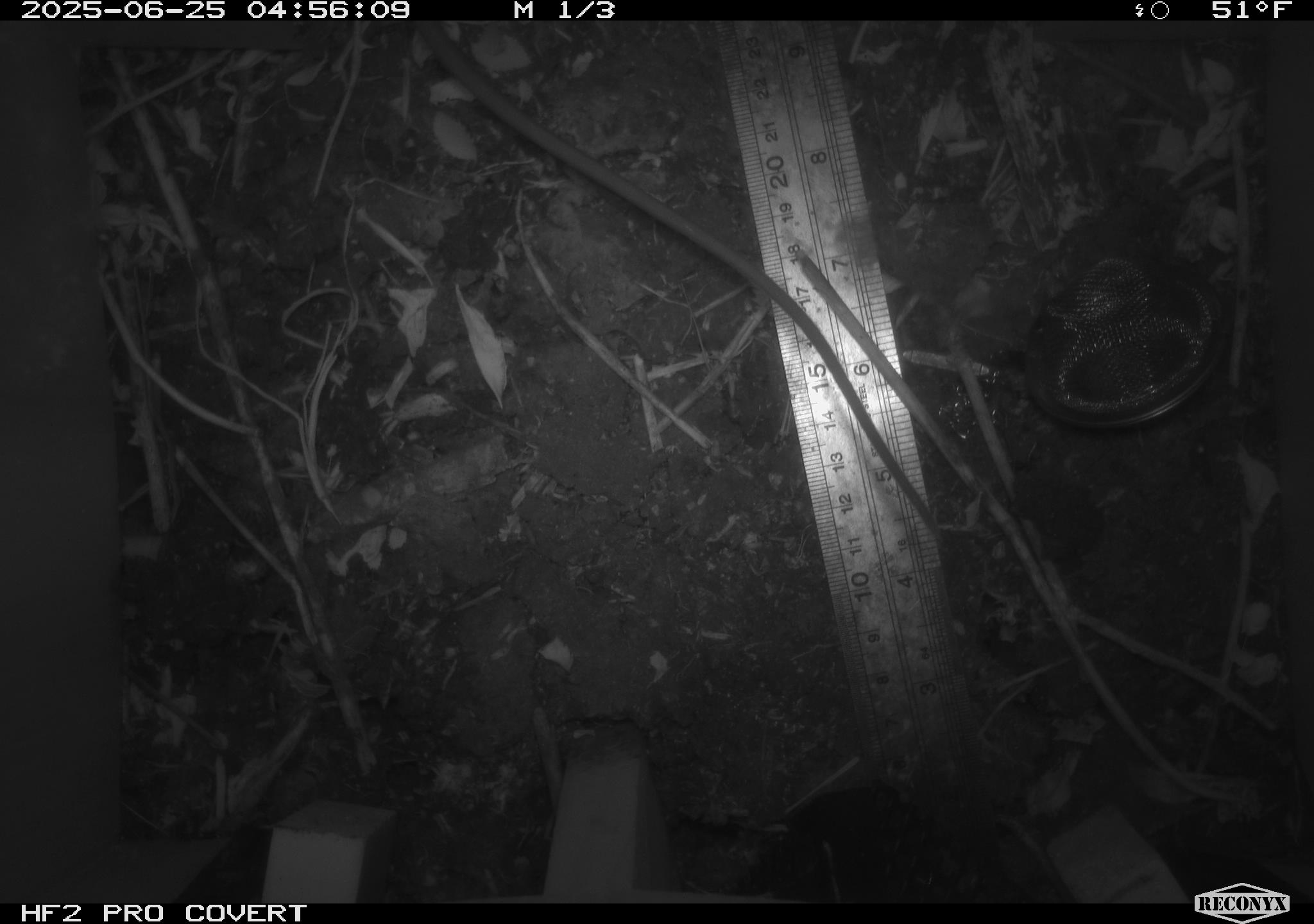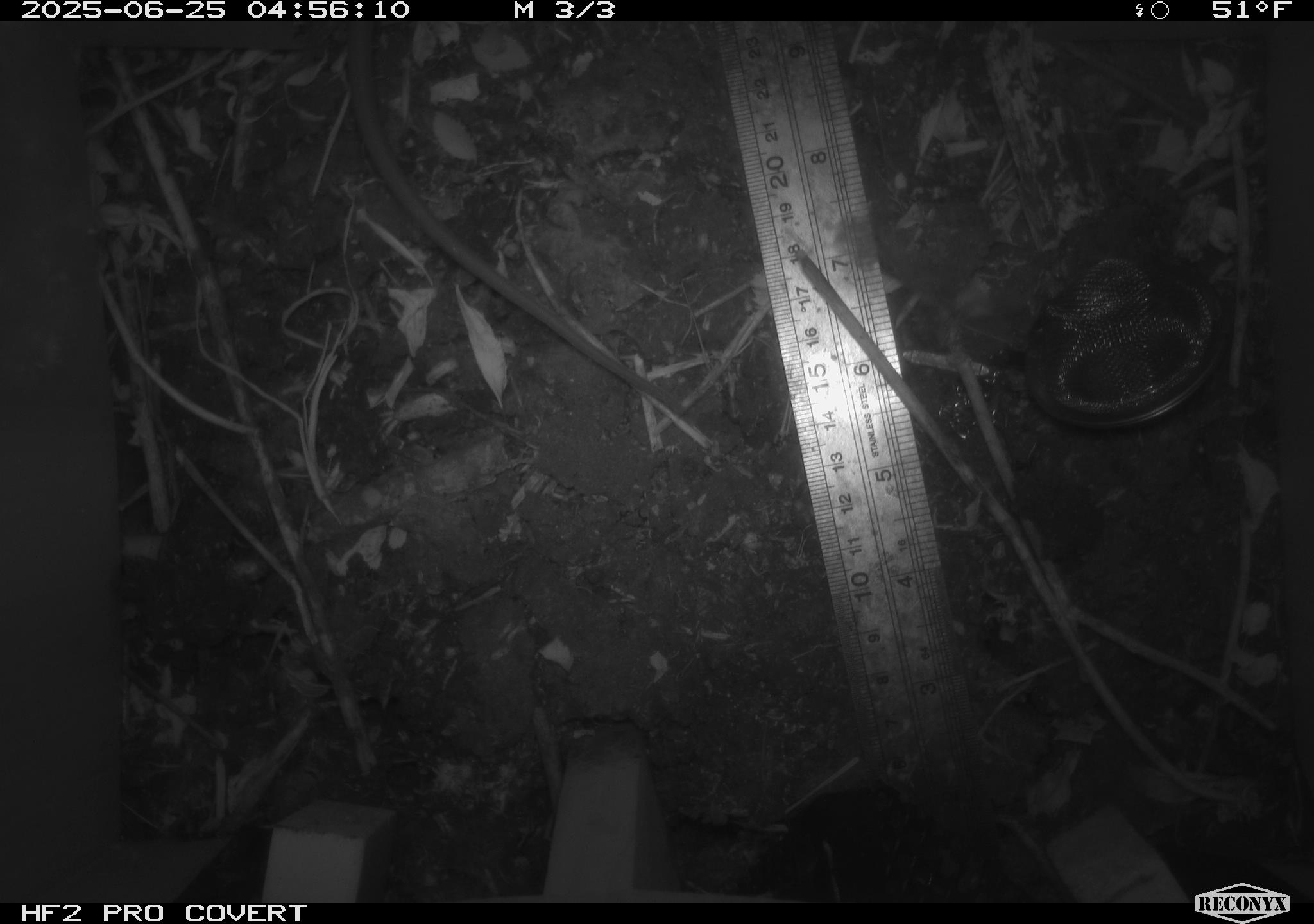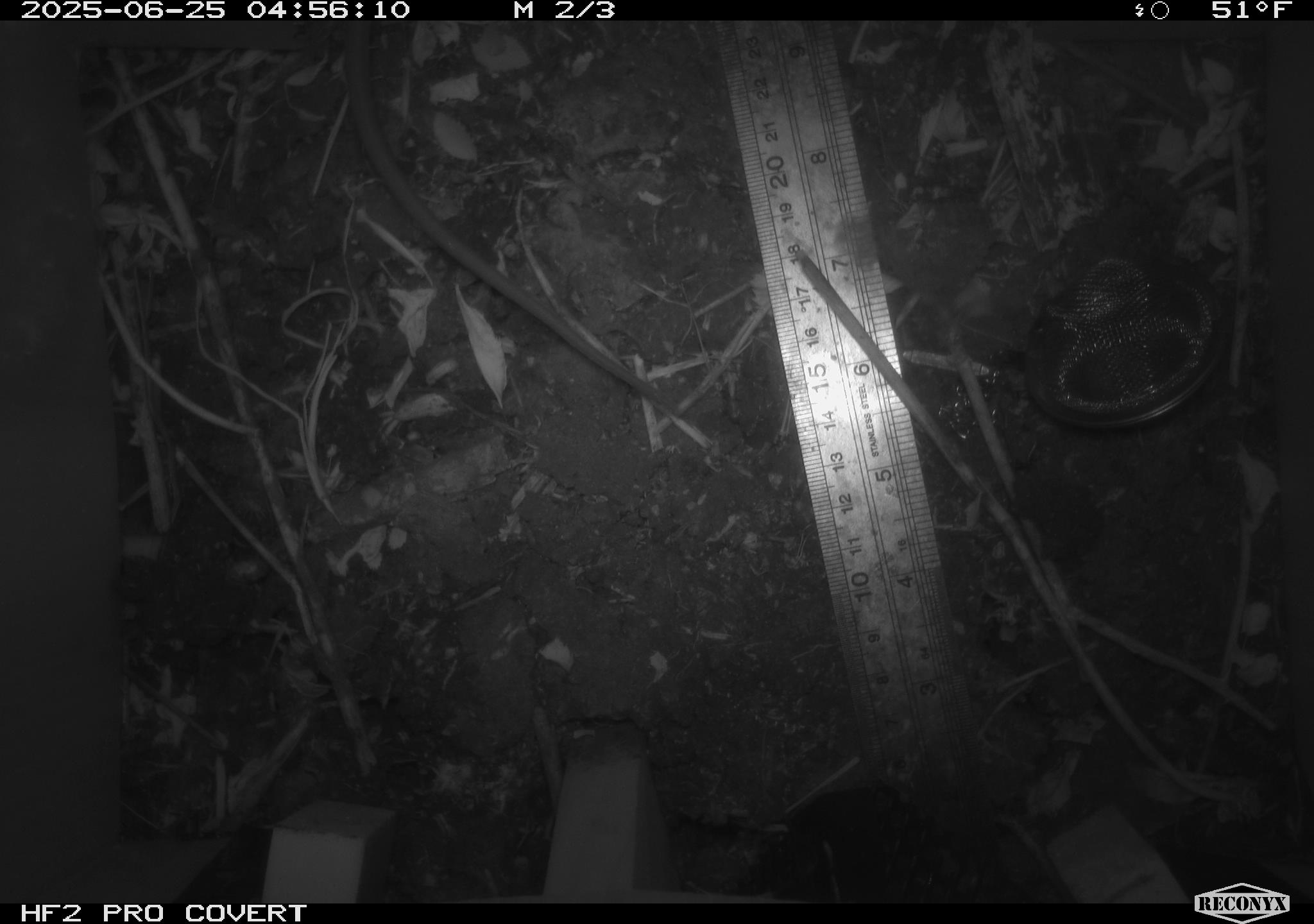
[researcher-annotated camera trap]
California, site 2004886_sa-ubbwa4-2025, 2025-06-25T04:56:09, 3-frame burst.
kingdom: Animalia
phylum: Chordata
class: Mammalia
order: Rodentia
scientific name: Rodentia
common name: rodent